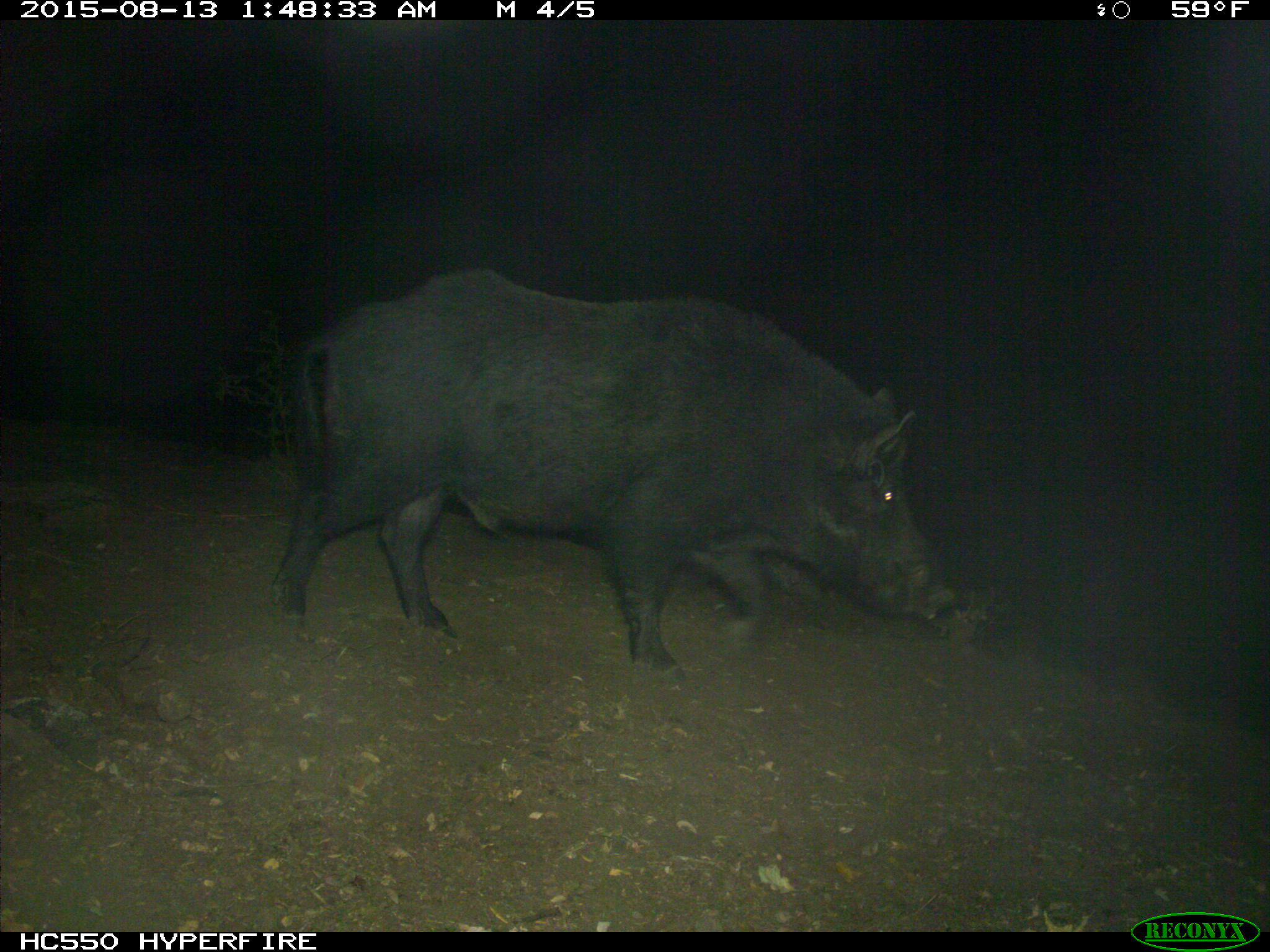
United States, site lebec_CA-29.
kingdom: Animalia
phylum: Chordata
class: Mammalia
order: Artiodactyla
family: Suidae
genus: Sus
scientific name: Sus scrofa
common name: wild boar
Sus scrofa (wild boar).